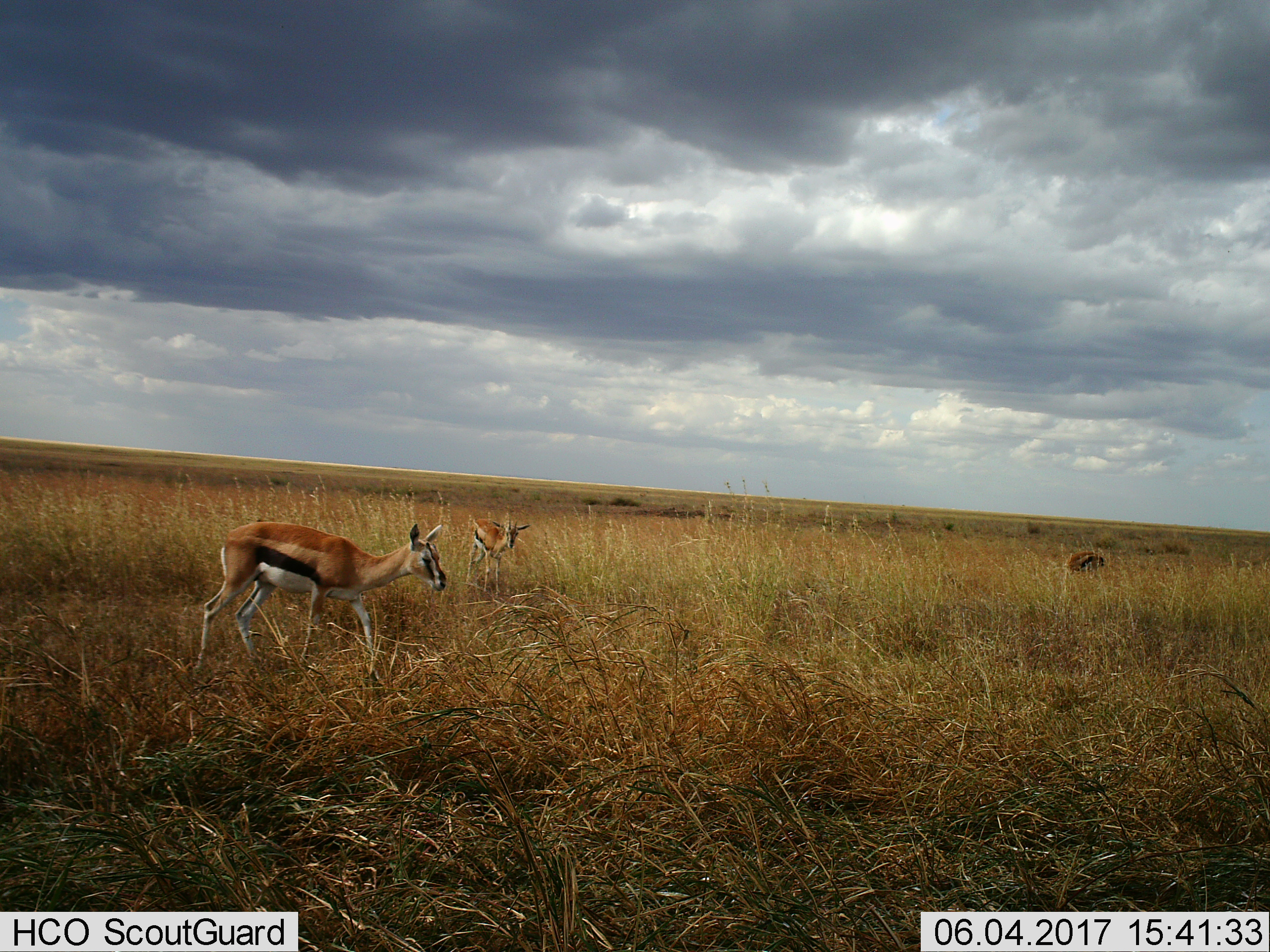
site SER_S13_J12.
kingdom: Animalia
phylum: Chordata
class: Mammalia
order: Artiodactyla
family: Bovidae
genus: Eudorcas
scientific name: Eudorcas thomsonii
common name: thomson's gazelle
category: gazellethomsons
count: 3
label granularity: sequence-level